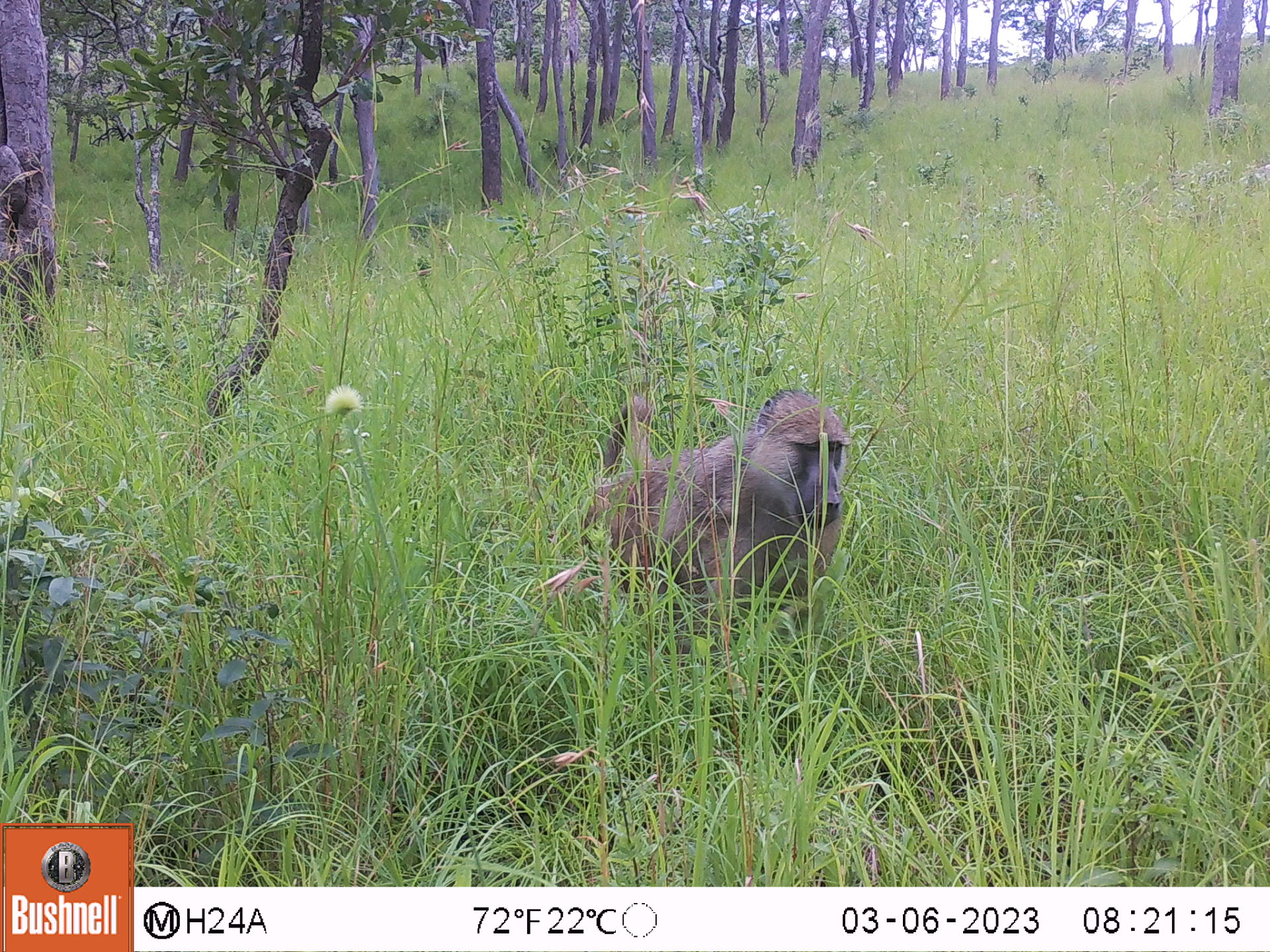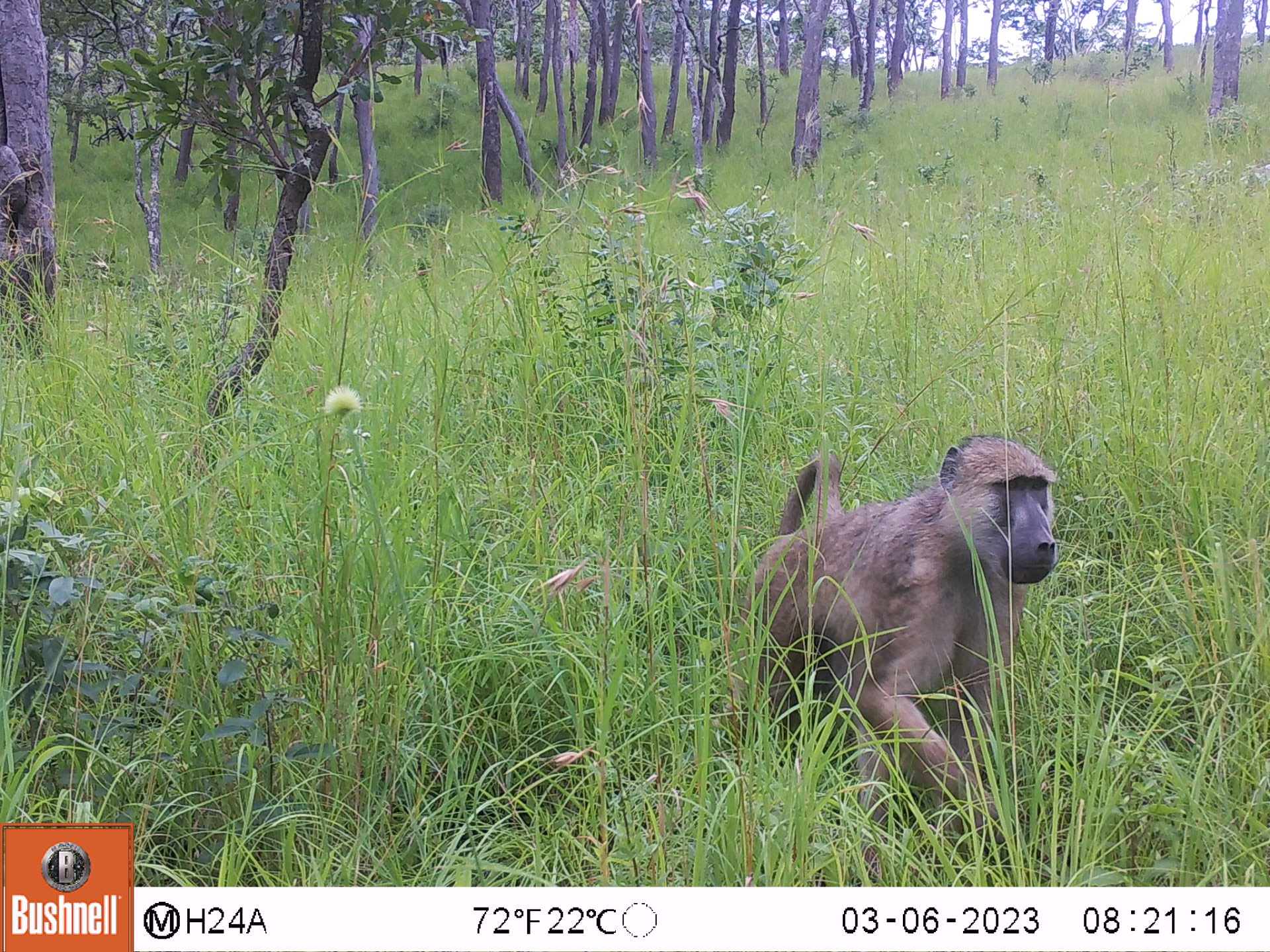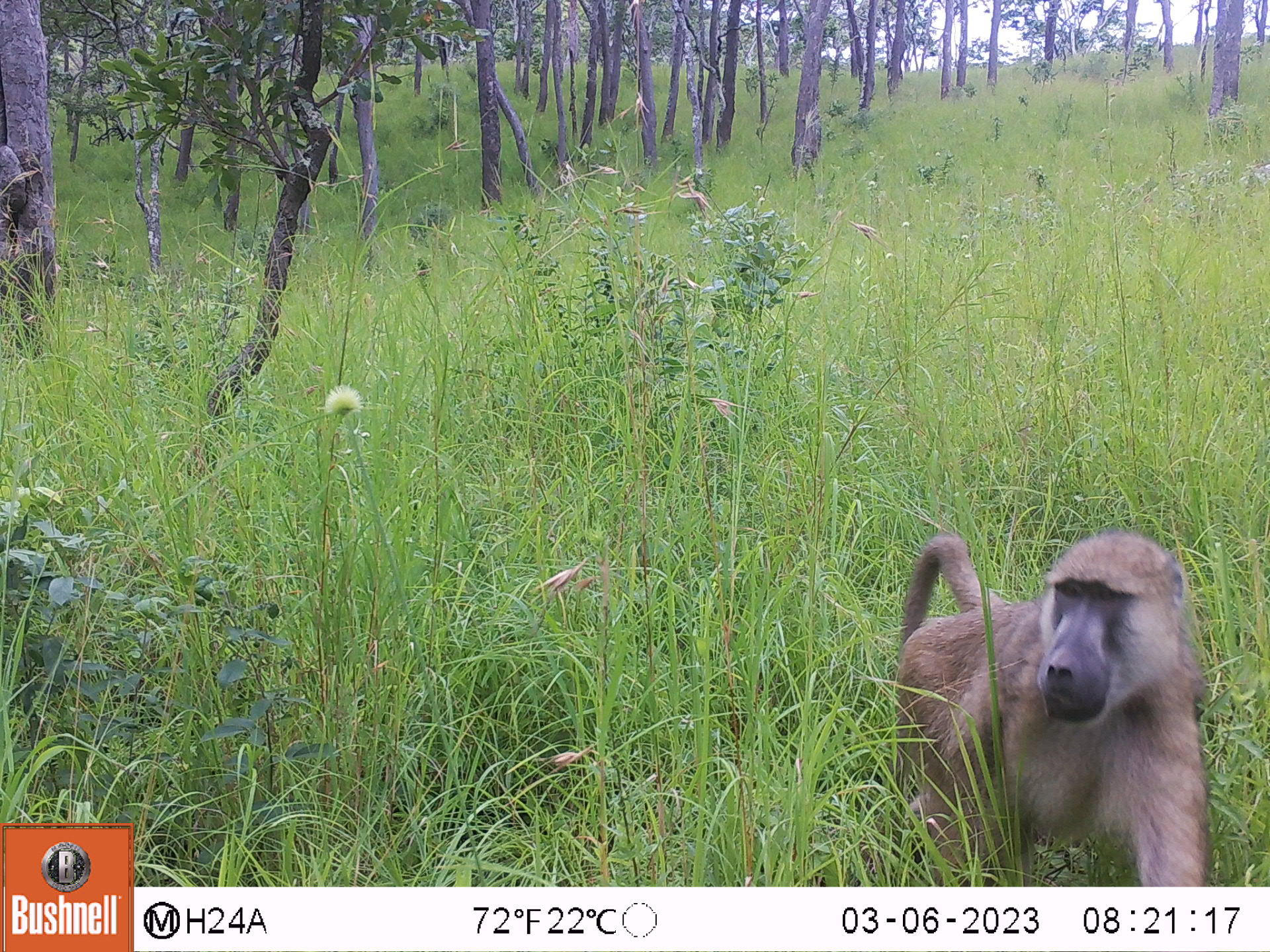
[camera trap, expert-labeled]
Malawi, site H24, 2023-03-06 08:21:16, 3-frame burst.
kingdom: Animalia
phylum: Chordata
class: Mammalia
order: Primates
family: Cercopithecidae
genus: Papio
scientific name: Papio cynocephalus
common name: yellow baboon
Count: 1.